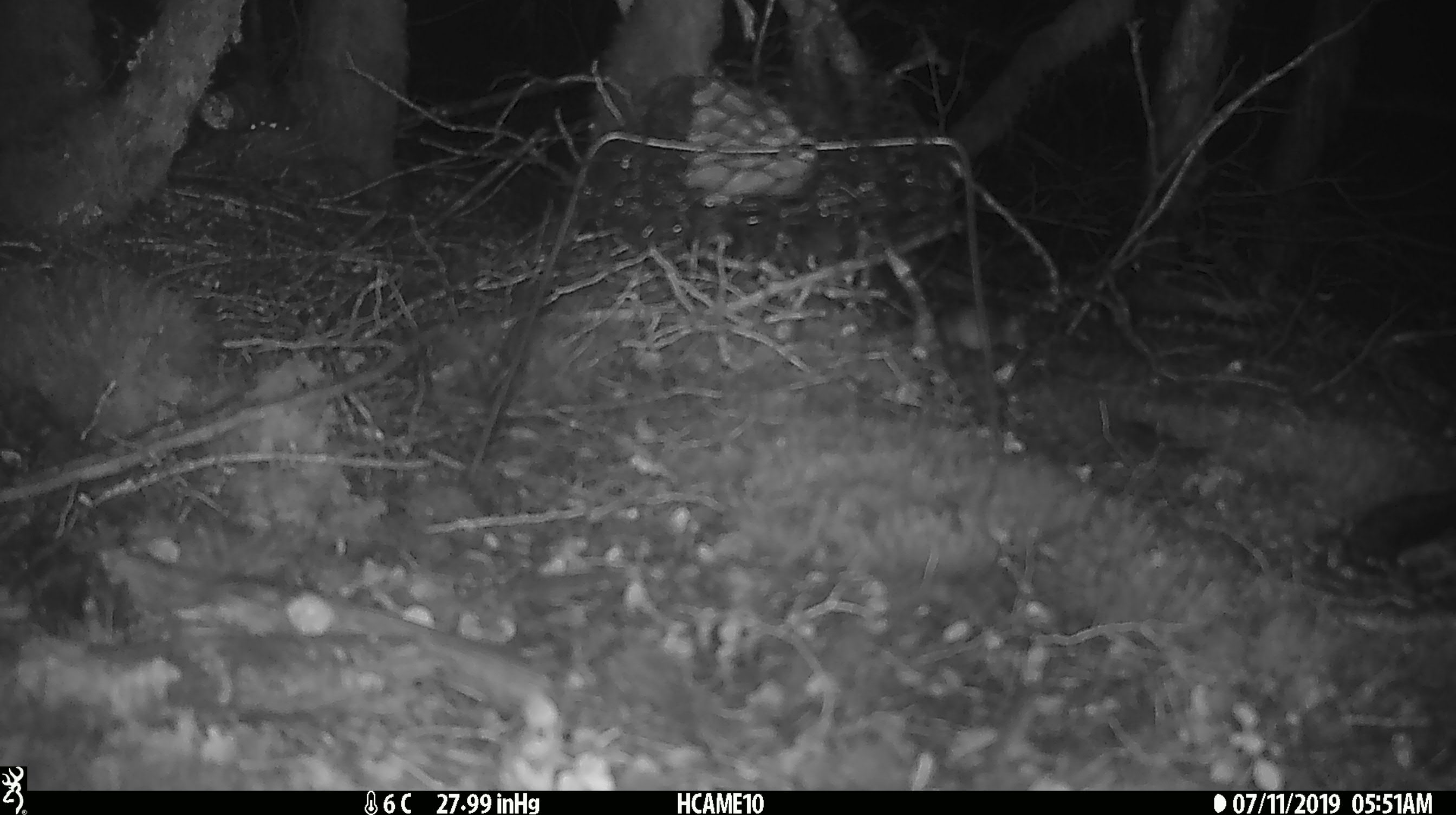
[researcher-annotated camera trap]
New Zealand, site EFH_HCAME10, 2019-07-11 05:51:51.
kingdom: Animalia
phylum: Chordata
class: Mammalia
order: Rodentia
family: Muridae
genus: Mus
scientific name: Mus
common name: mouse